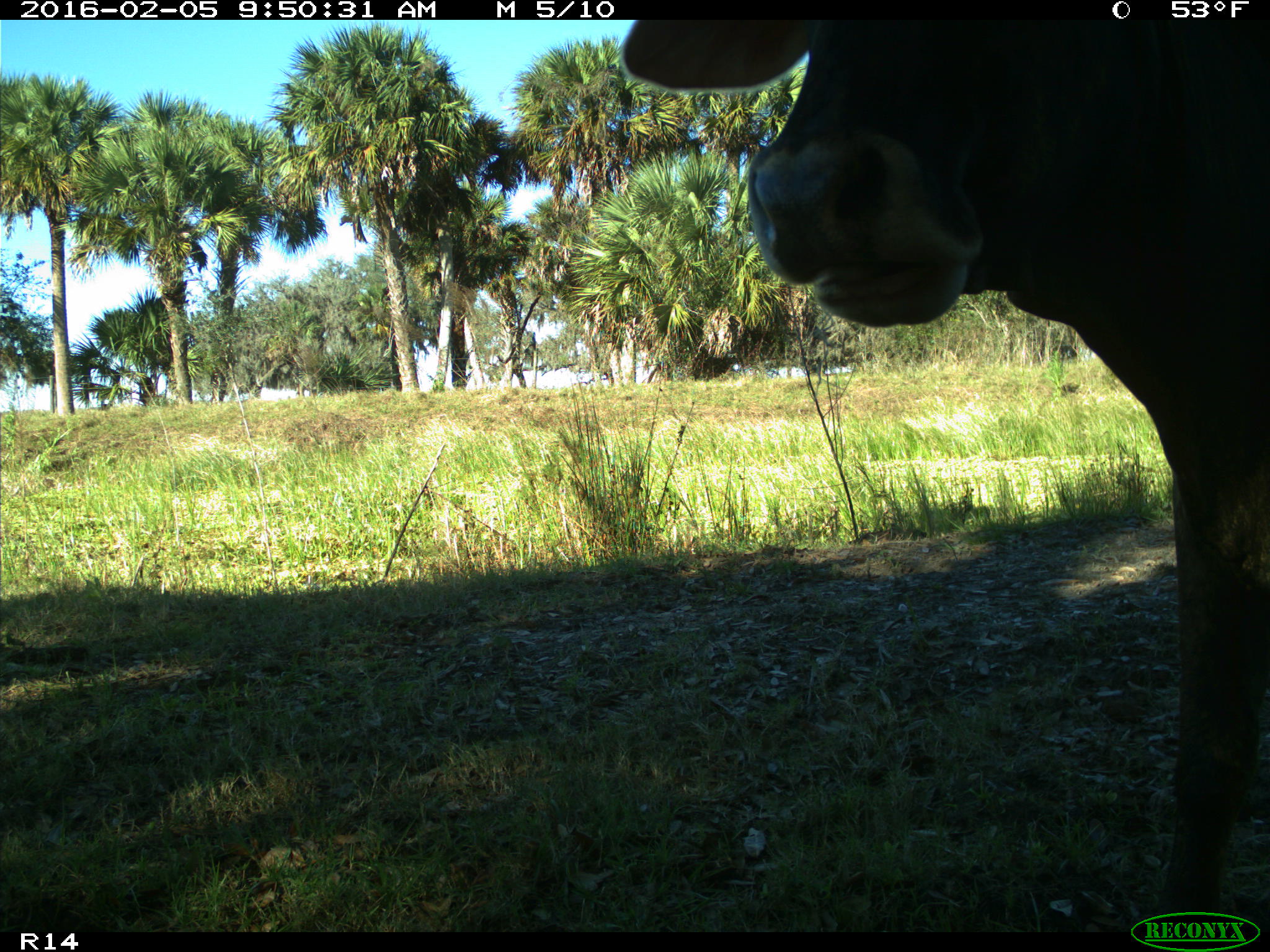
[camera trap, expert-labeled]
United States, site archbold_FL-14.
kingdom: Animalia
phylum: Chordata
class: Mammalia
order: Artiodactyla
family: Bovidae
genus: Bos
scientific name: Bos taurus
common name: domestic cow